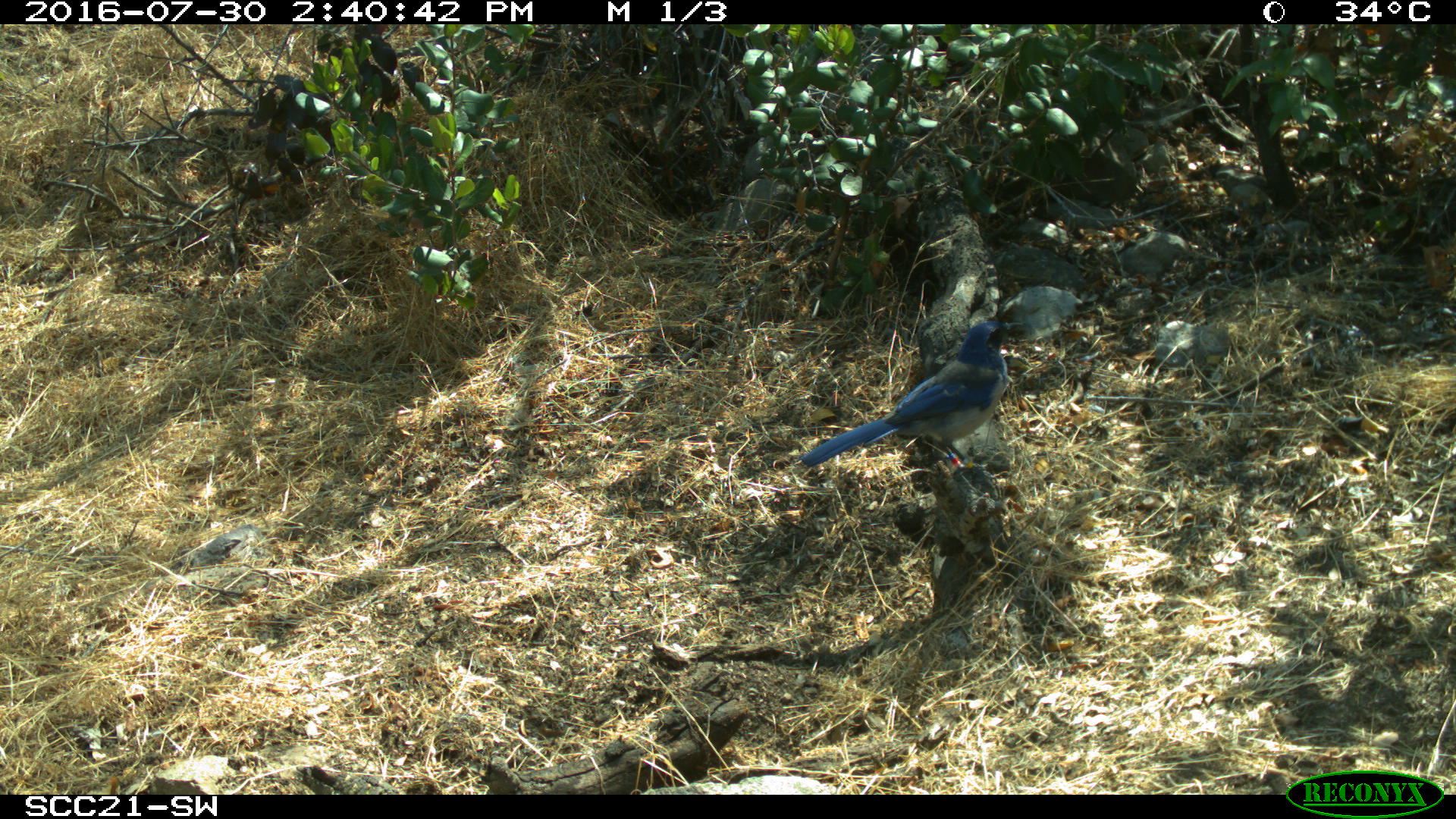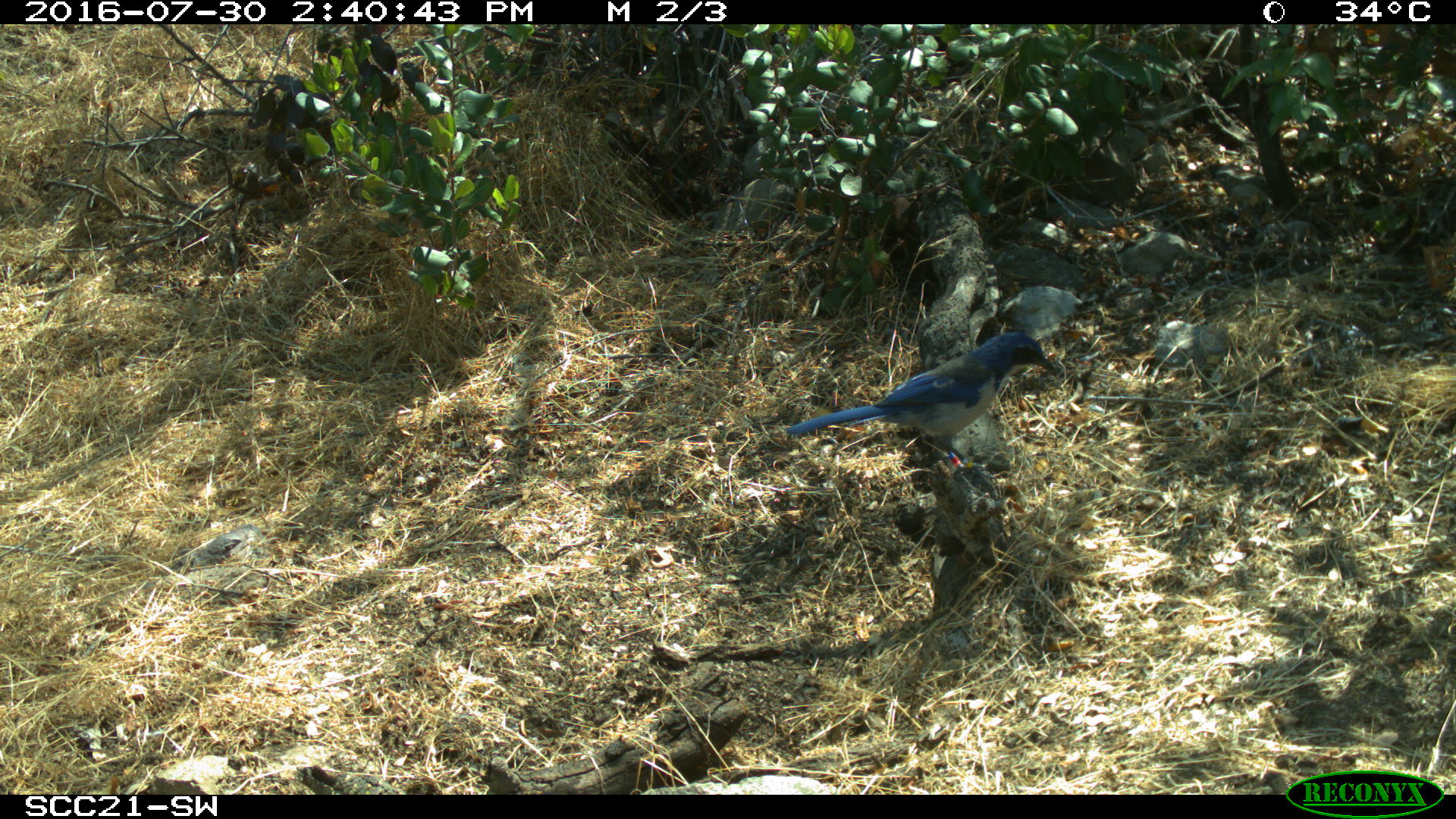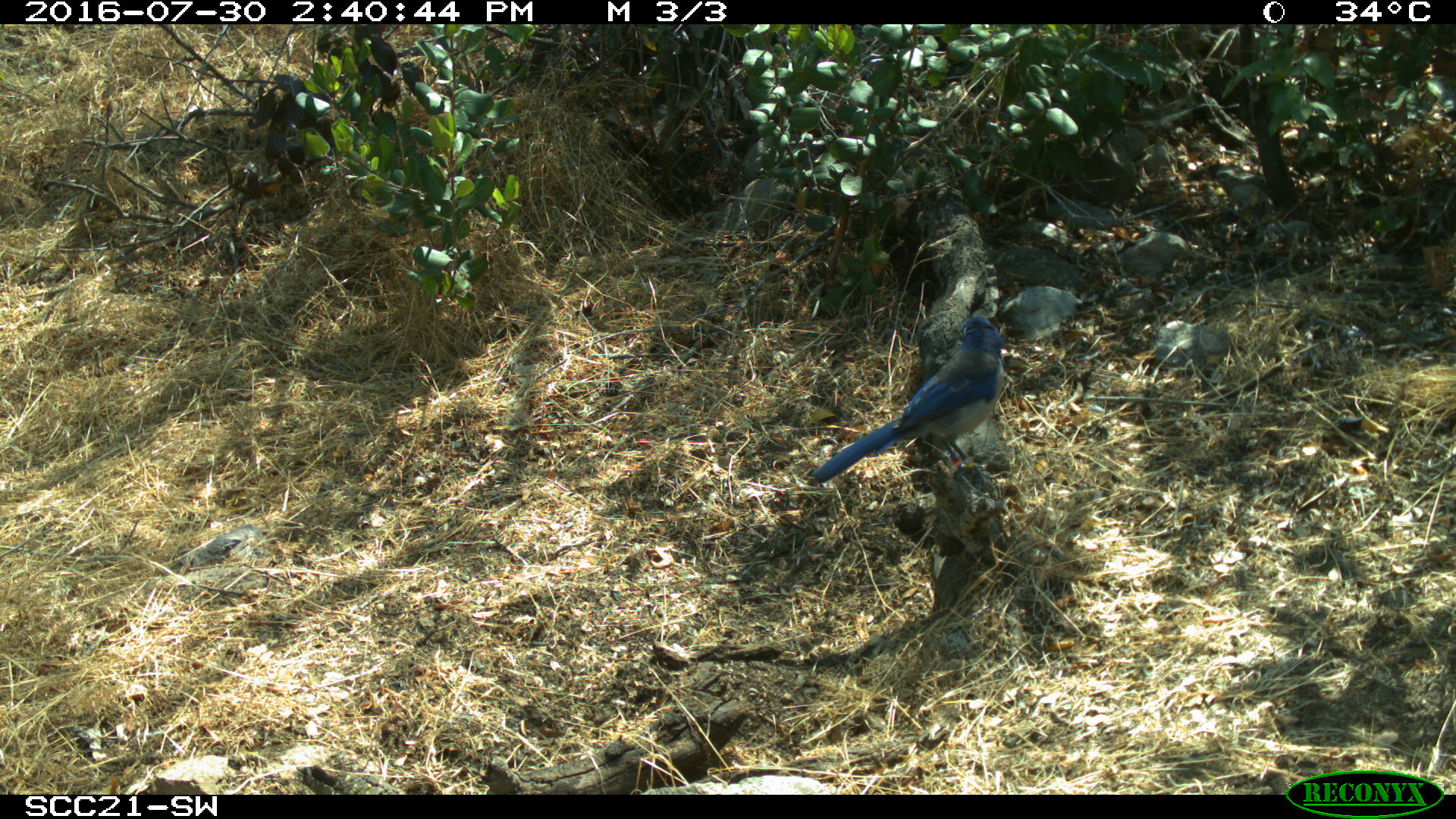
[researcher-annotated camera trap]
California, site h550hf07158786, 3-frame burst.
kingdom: Animalia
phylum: Chordata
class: Aves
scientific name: Aves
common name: bird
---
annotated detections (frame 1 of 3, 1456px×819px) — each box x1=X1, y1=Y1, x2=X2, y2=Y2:
bird: x1=801, y1=320, x2=1026, y2=507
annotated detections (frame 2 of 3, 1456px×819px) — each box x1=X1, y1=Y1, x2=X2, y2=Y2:
bird: x1=787, y1=329, x2=1059, y2=496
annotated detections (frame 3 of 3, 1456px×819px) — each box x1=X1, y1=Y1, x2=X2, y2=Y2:
bird: x1=807, y1=315, x2=1003, y2=485